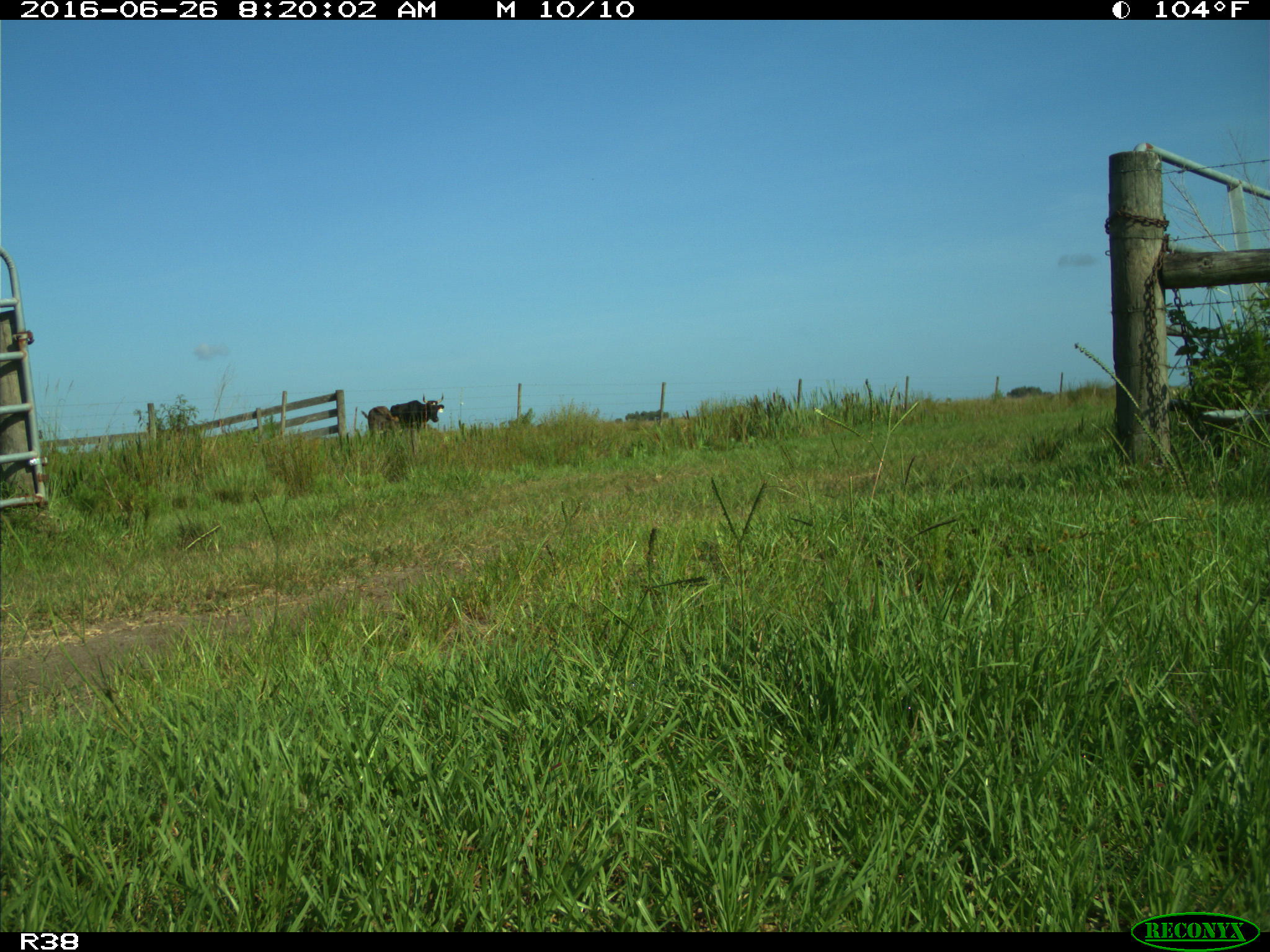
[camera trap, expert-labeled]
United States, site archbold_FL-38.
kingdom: Animalia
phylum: Chordata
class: Mammalia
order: Artiodactyla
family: Bovidae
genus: Bos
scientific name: Bos taurus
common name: domestic cow